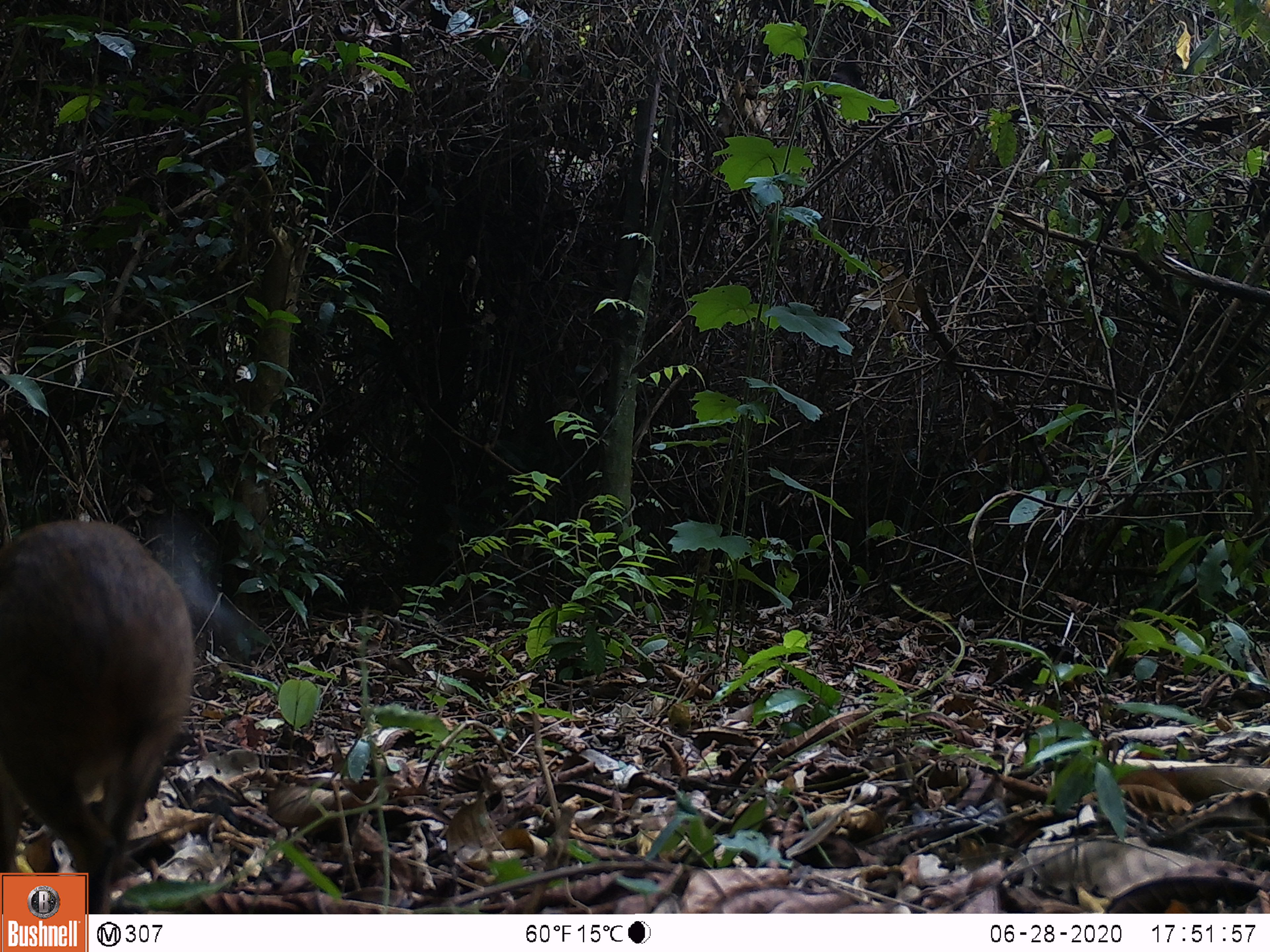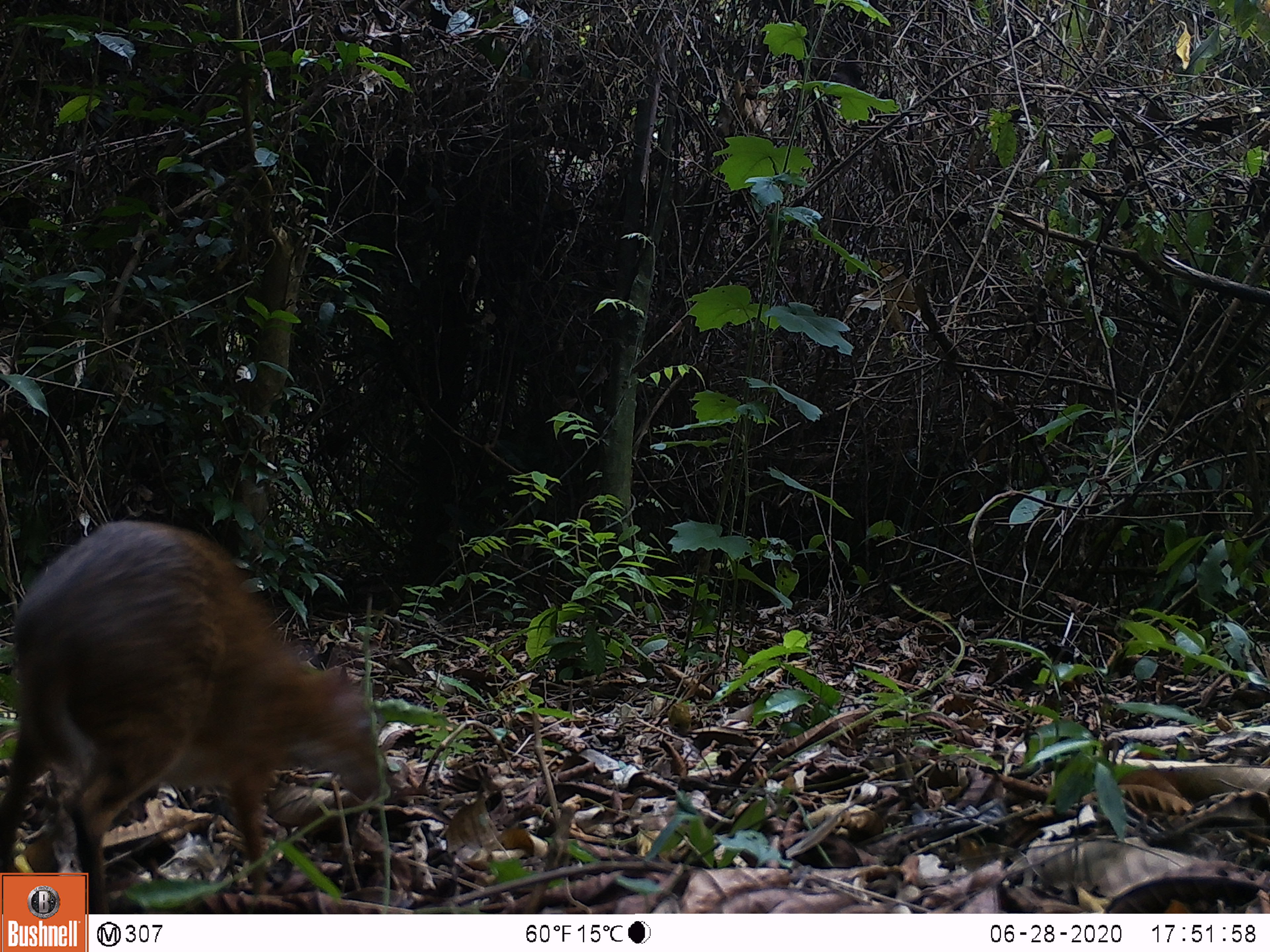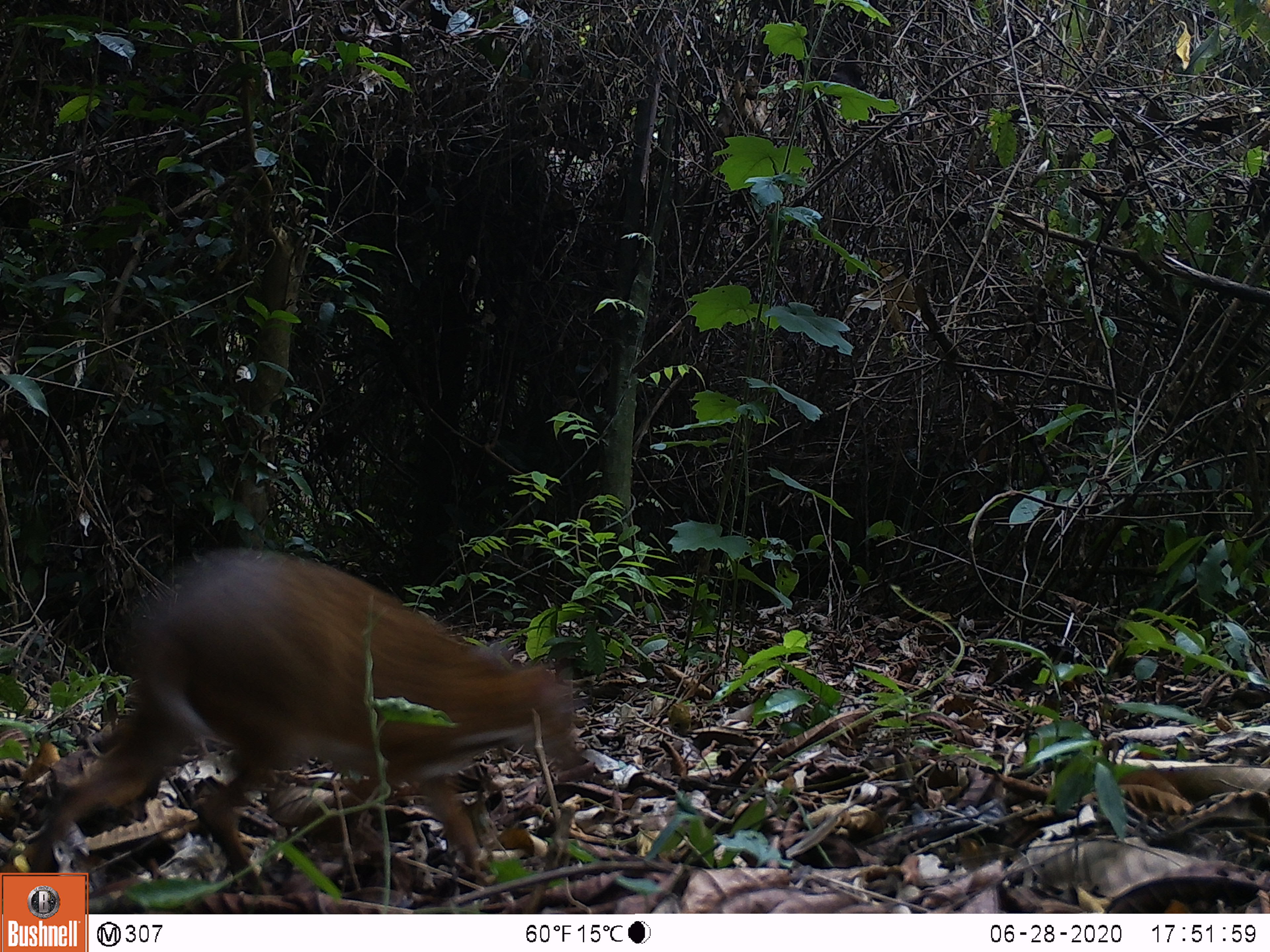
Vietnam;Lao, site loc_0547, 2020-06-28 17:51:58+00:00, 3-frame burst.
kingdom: Animalia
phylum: Chordata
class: Mammalia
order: Artiodactyla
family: Tragulidae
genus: Moschiola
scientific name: Moschiola meminna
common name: chevrotain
Chevrotain (Moschiola meminna). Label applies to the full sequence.